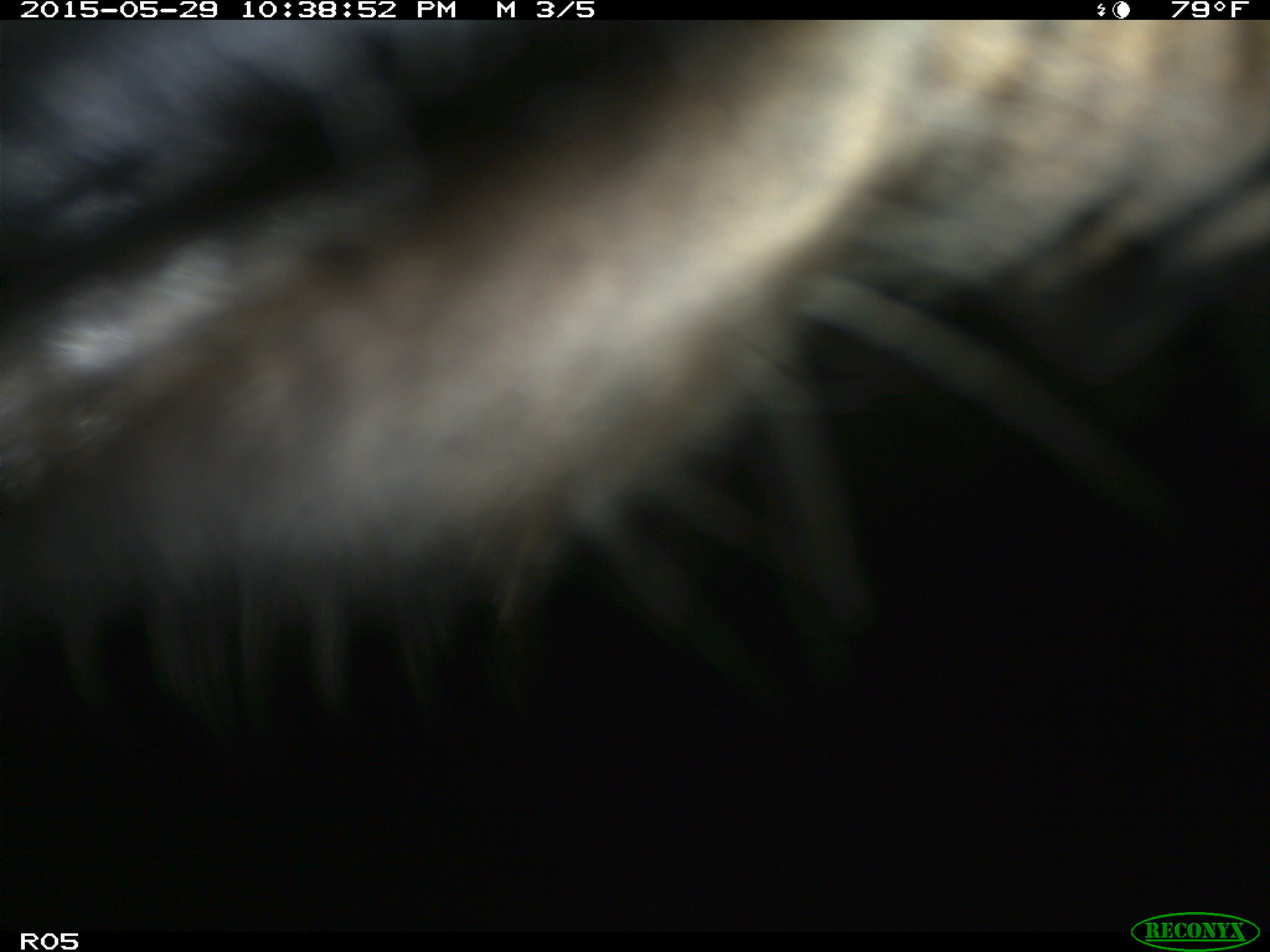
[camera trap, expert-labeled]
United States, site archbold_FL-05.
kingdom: Animalia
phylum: Chordata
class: Mammalia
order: Artiodactyla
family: Bovidae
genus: Bos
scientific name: Bos taurus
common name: domestic cow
Bos taurus (domestic cow).